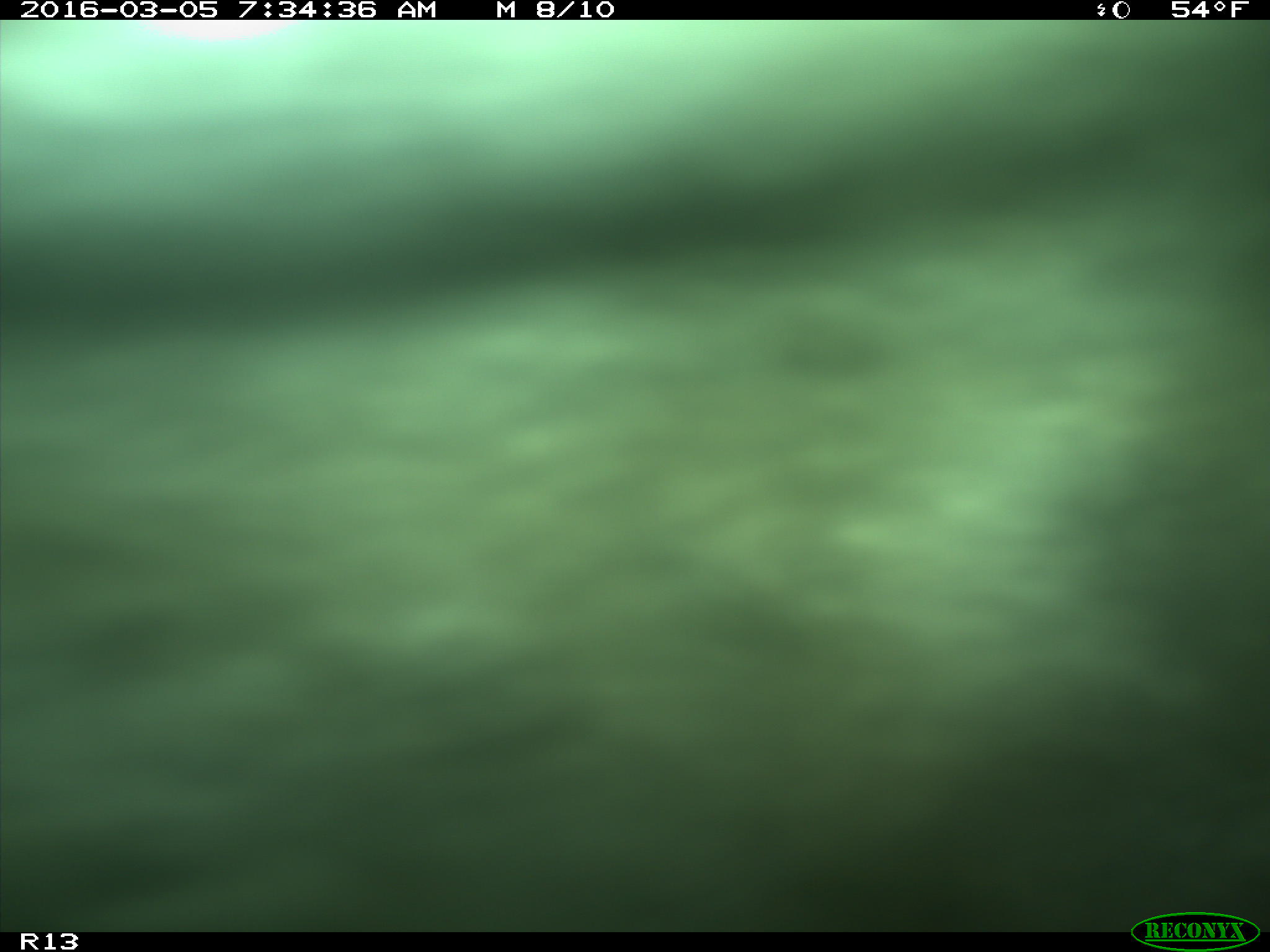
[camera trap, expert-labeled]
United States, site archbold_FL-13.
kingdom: Animalia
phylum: Chordata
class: Mammalia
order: Artiodactyla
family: Bovidae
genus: Bos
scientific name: Bos taurus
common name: domestic cow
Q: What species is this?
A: Bos taurus (domestic cow).